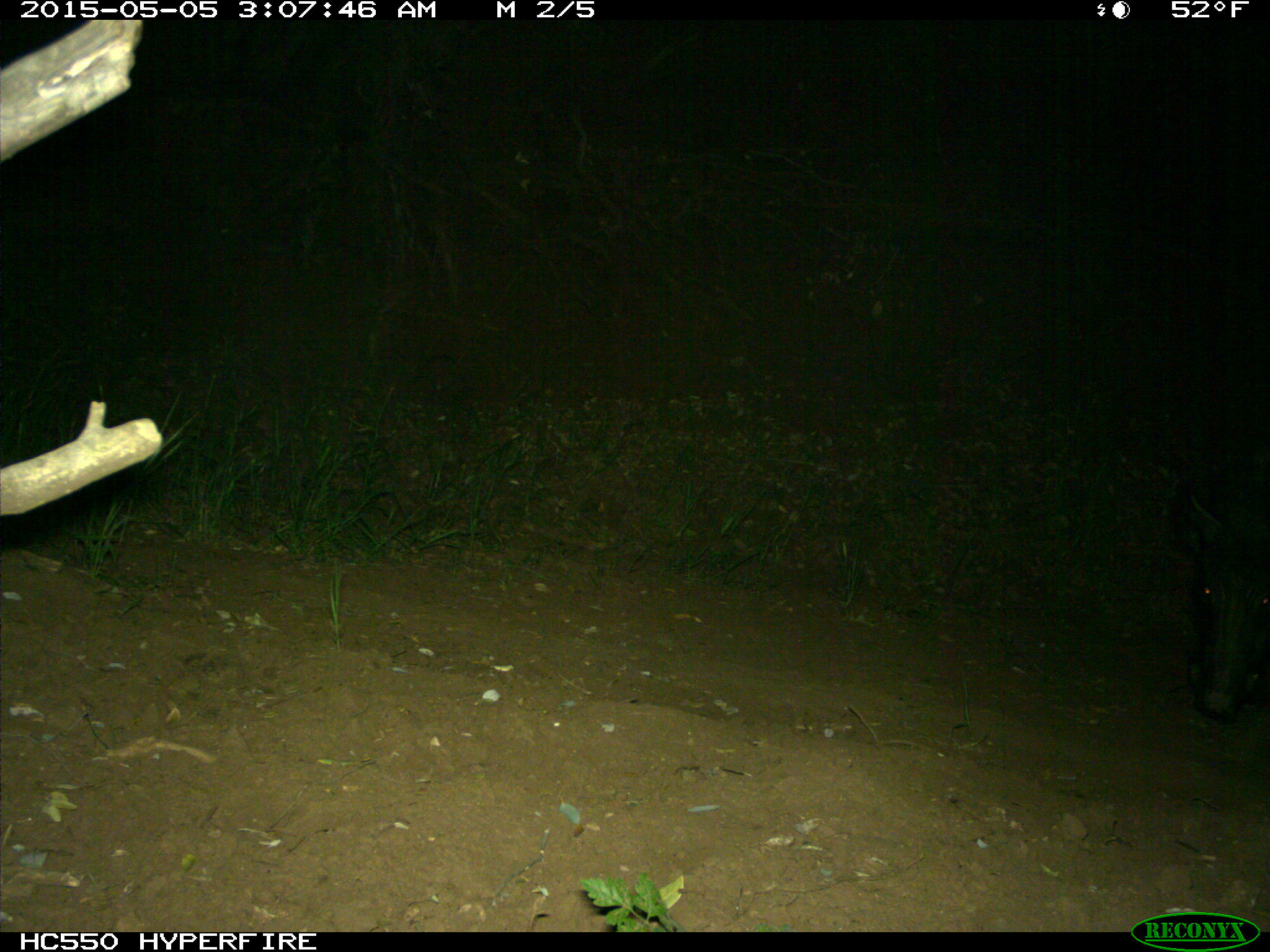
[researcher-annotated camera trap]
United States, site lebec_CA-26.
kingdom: Animalia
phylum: Chordata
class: Mammalia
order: Artiodactyla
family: Suidae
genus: Sus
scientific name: Sus scrofa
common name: wild boar